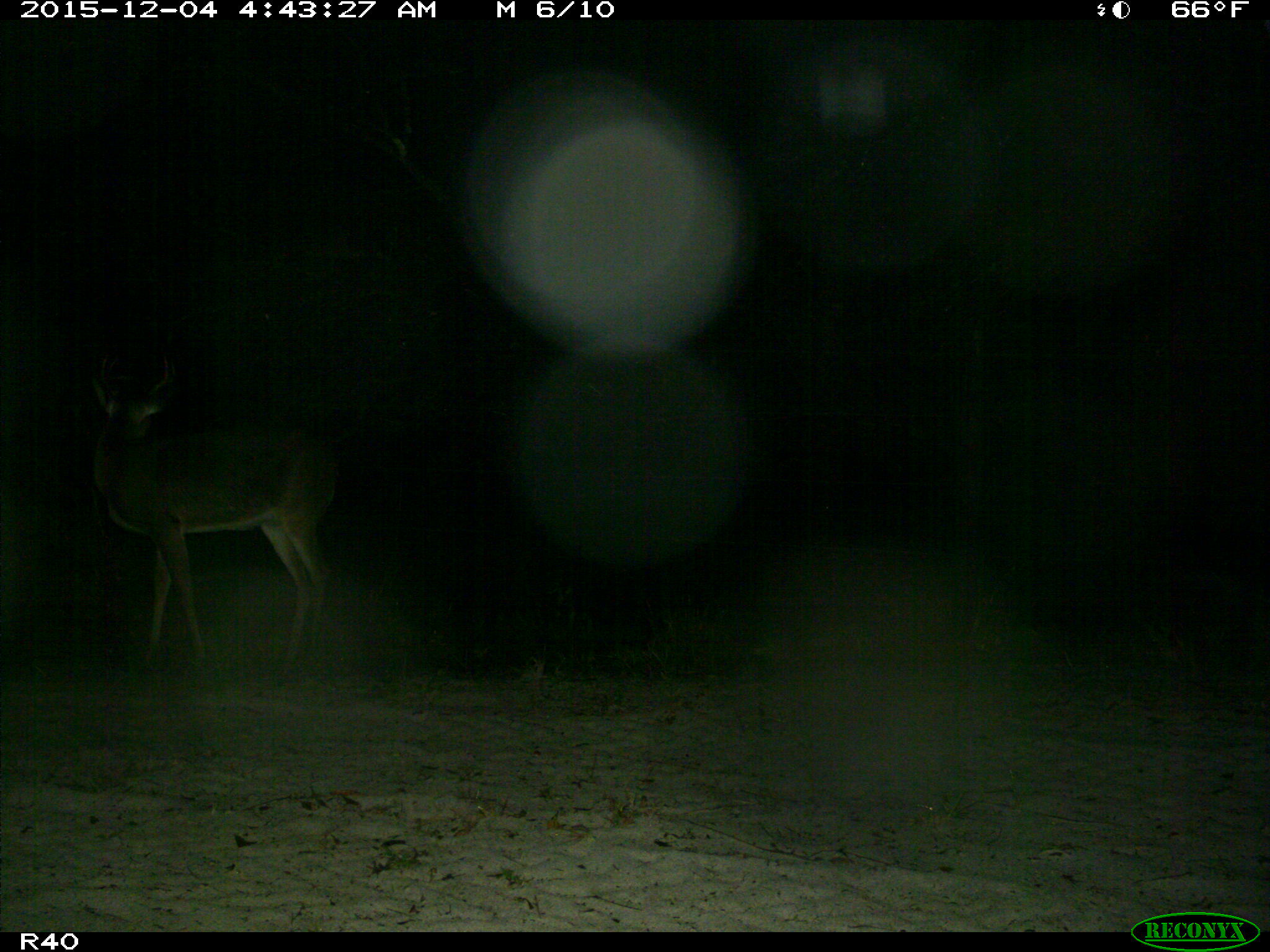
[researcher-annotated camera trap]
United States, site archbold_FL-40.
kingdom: Animalia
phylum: Chordata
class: Mammalia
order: Artiodactyla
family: Cervidae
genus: Odocoileus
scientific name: Odocoileus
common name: deer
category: unidentified deer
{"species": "unidentified deer (deer) (Odocoileus)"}